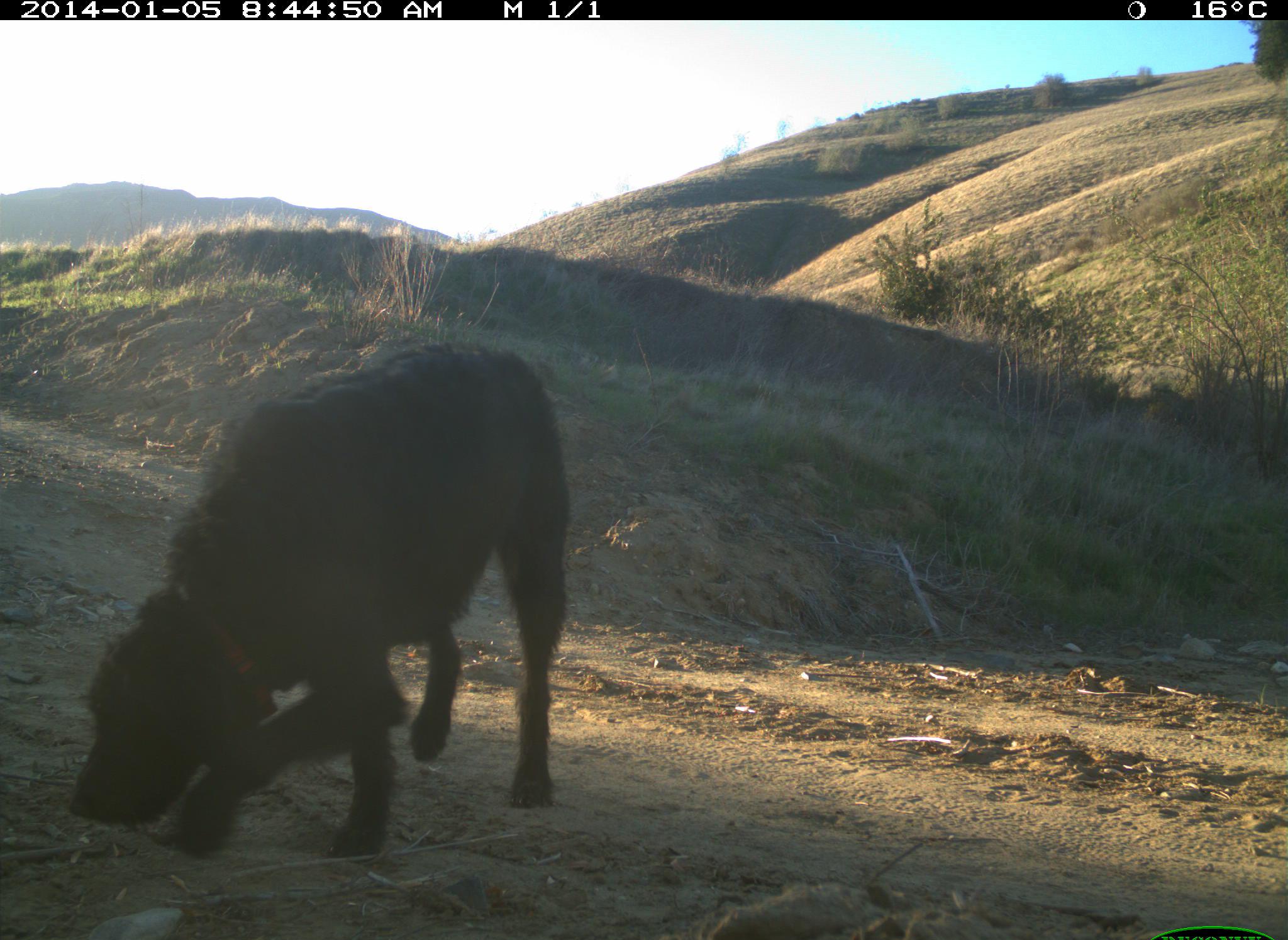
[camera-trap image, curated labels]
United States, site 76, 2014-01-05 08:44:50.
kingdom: Animalia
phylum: Chordata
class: Mammalia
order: Carnivora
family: Canidae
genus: Canis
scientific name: Canis familiaris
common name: domestic dog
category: dog